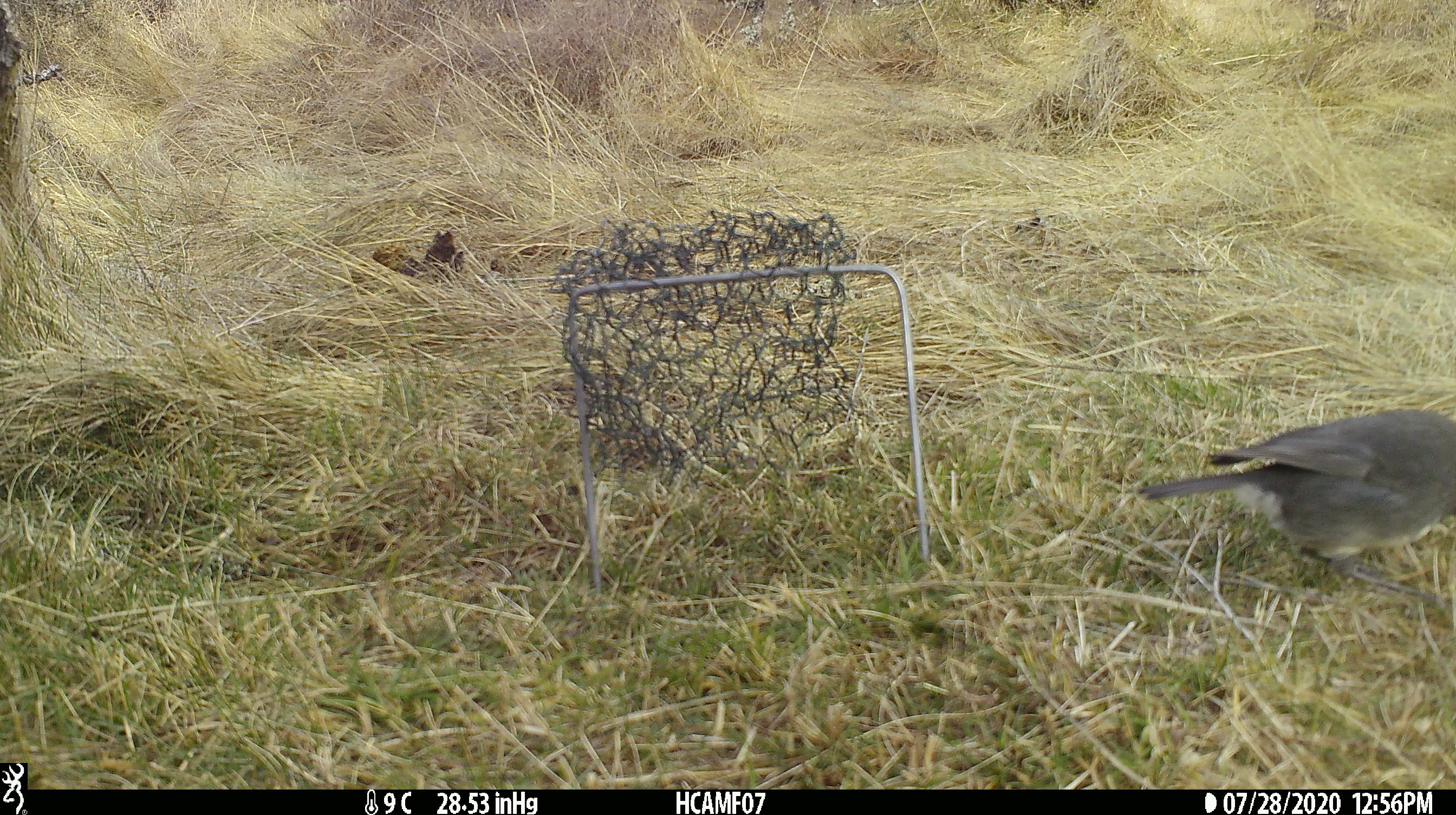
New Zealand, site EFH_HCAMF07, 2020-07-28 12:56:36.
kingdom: Animalia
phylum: Chordata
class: Aves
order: Passeriformes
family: Petroicidae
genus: Petroica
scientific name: Petroica australis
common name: new zealand robin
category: robin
Robin (new zealand robin) (Petroica australis).